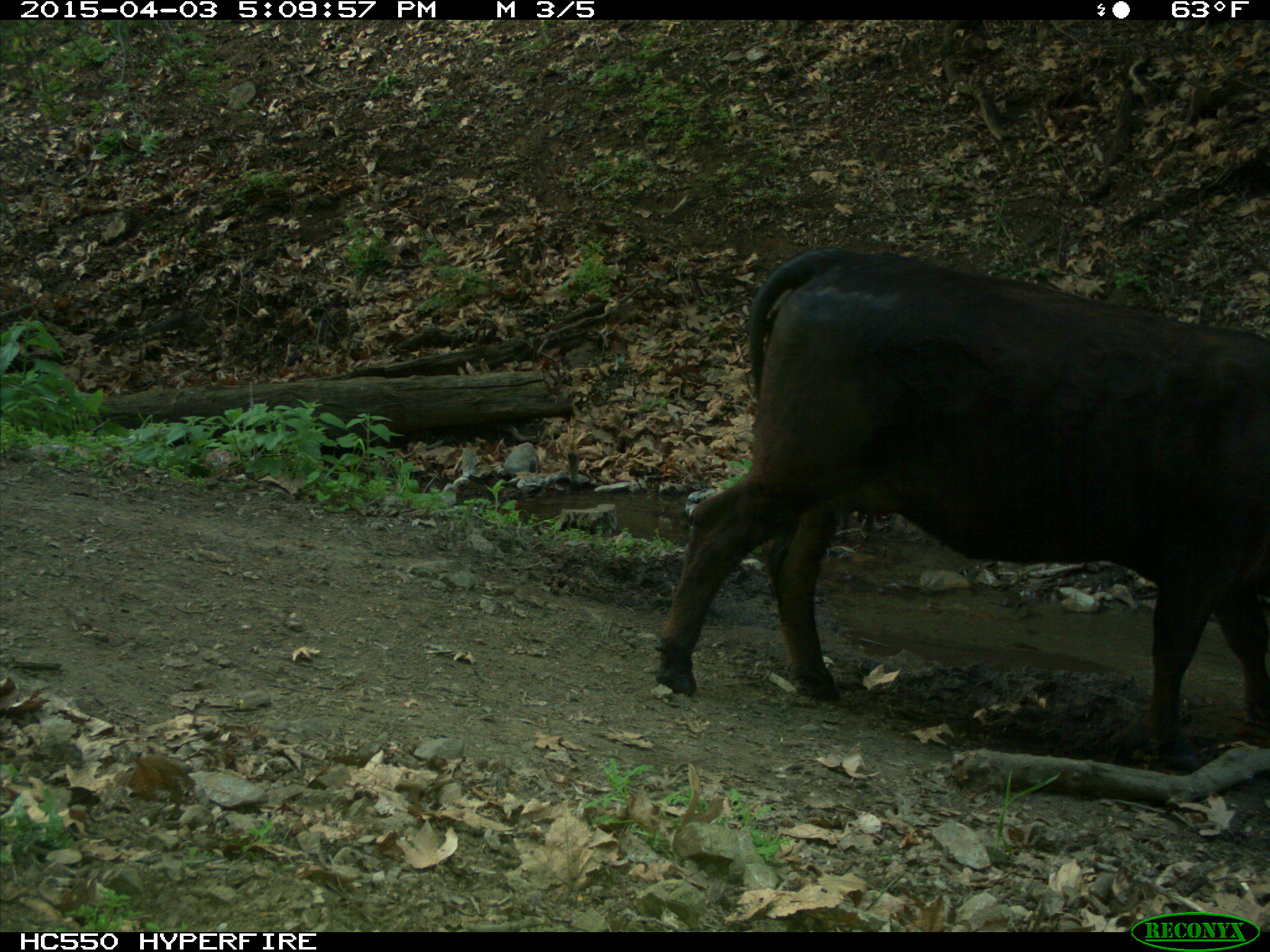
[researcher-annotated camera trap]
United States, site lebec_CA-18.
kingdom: Animalia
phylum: Chordata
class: Mammalia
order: Artiodactyla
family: Bovidae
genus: Bos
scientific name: Bos taurus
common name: domestic cow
Bos taurus (domestic cow).